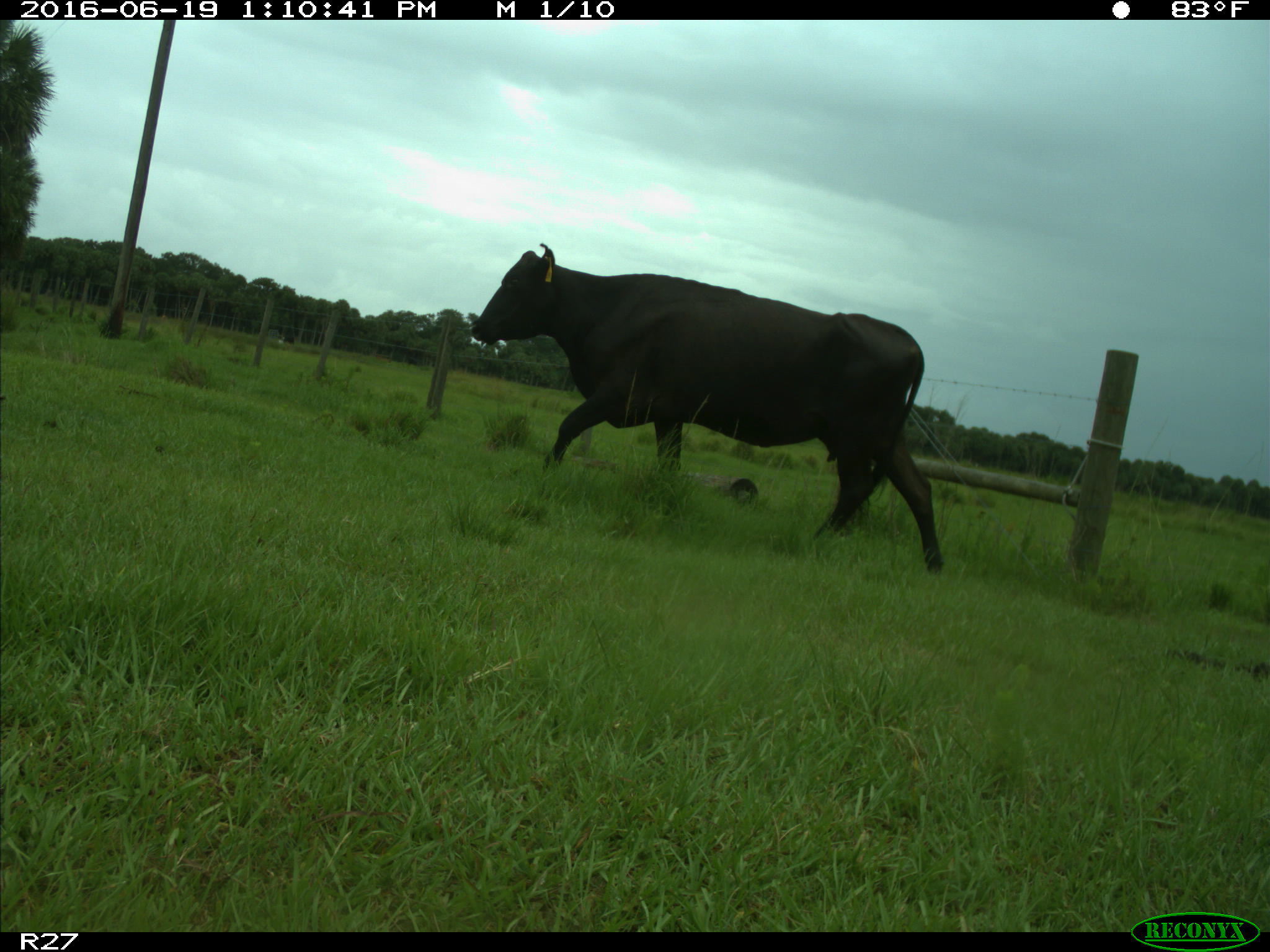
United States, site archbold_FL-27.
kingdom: Animalia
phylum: Chordata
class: Mammalia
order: Artiodactyla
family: Bovidae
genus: Bos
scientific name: Bos taurus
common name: domestic cow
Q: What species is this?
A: Bos taurus (domestic cow).